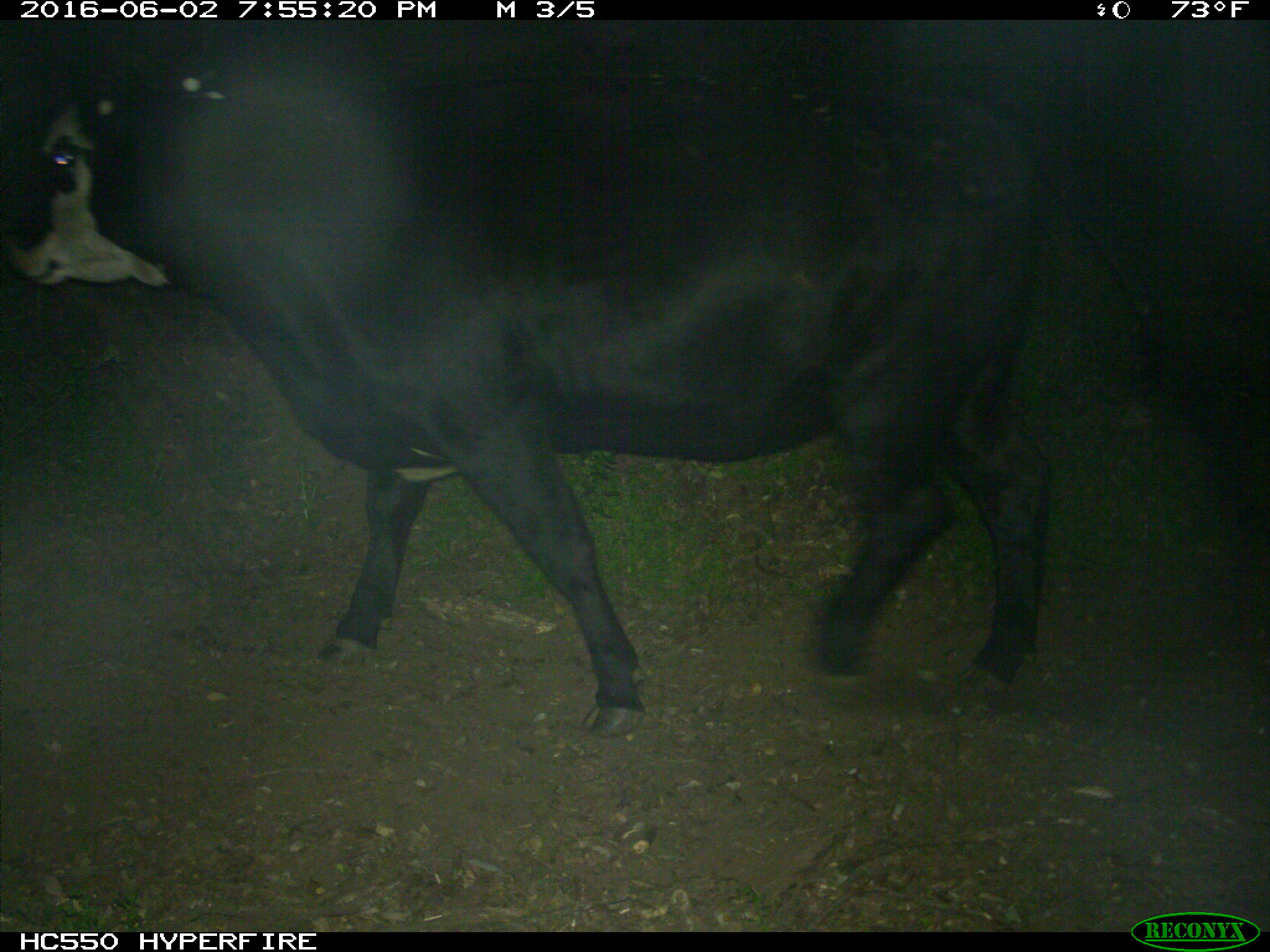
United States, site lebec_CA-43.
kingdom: Animalia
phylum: Chordata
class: Mammalia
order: Artiodactyla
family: Bovidae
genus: Bos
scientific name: Bos taurus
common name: domestic cow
Bos taurus (domestic cow).